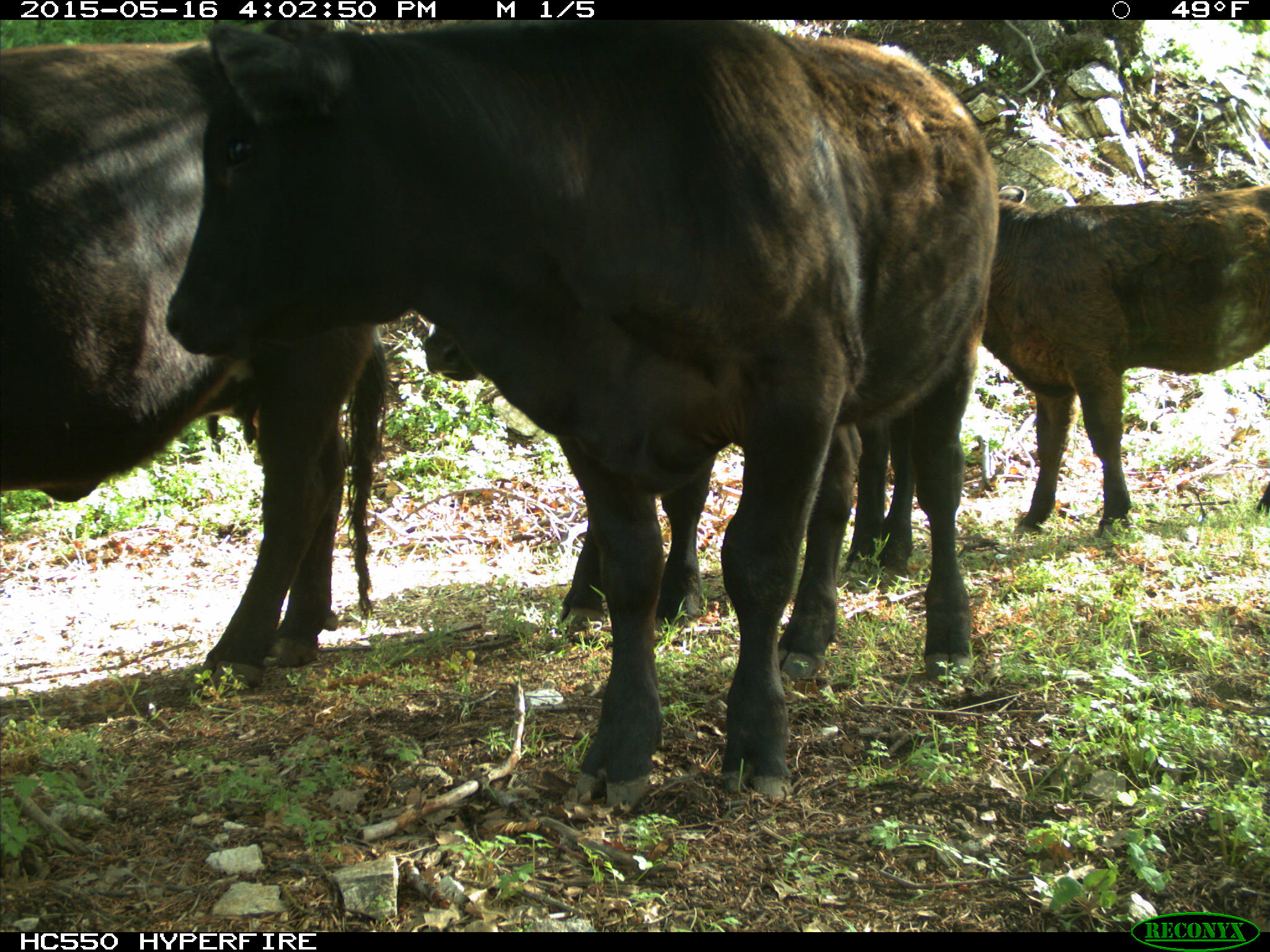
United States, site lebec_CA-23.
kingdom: Animalia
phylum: Chordata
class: Mammalia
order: Artiodactyla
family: Bovidae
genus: Bos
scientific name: Bos taurus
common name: domestic cow